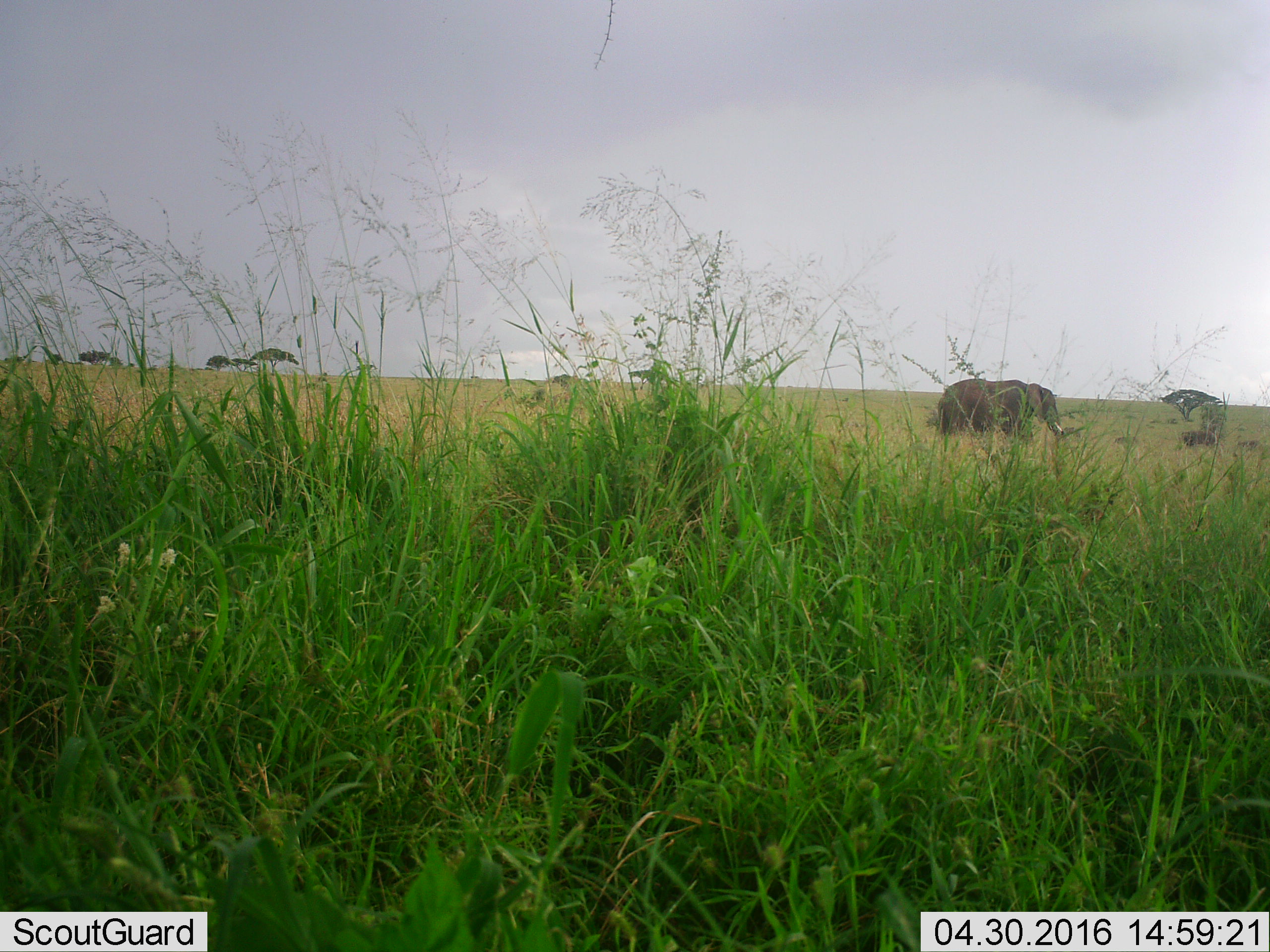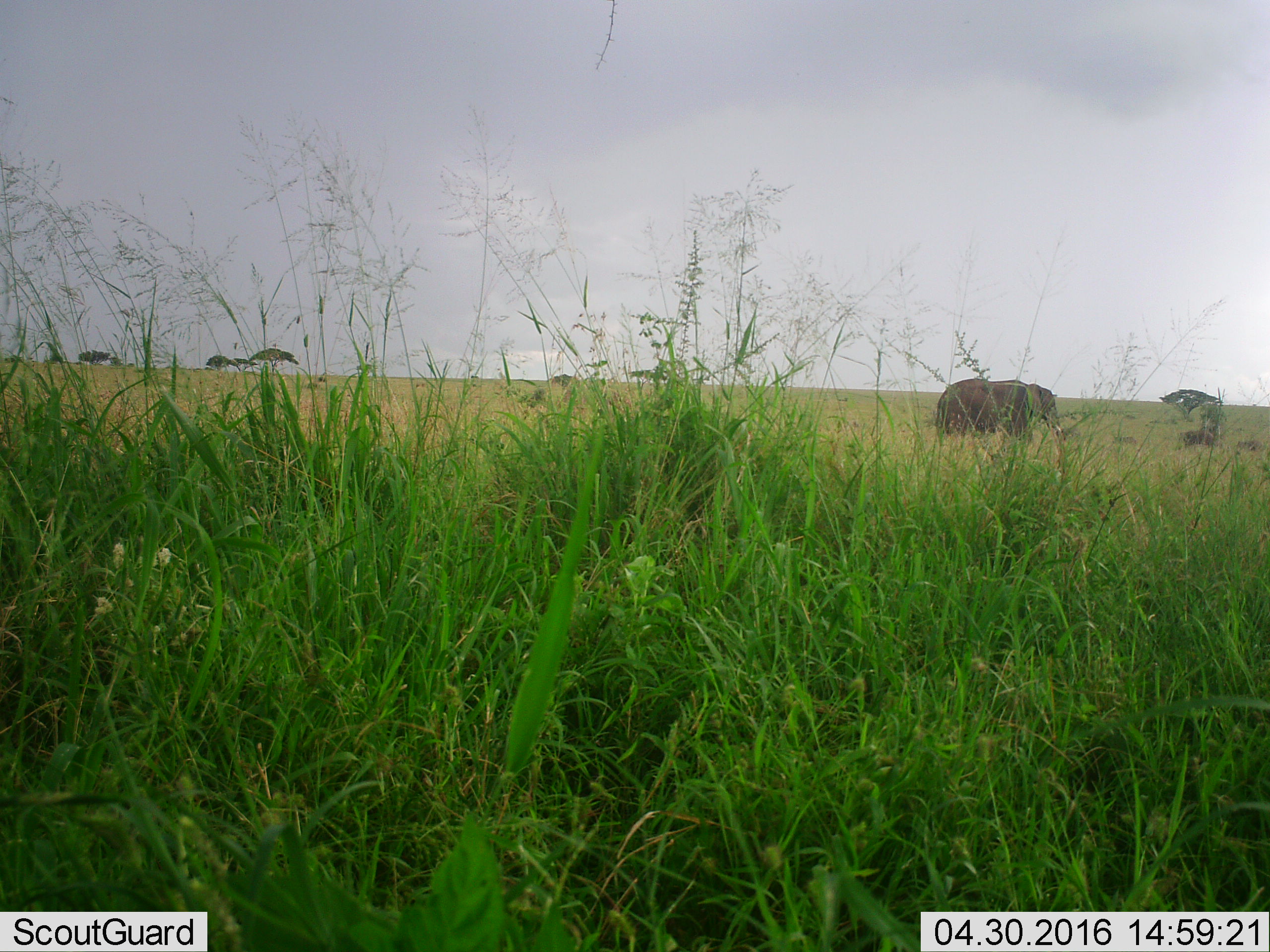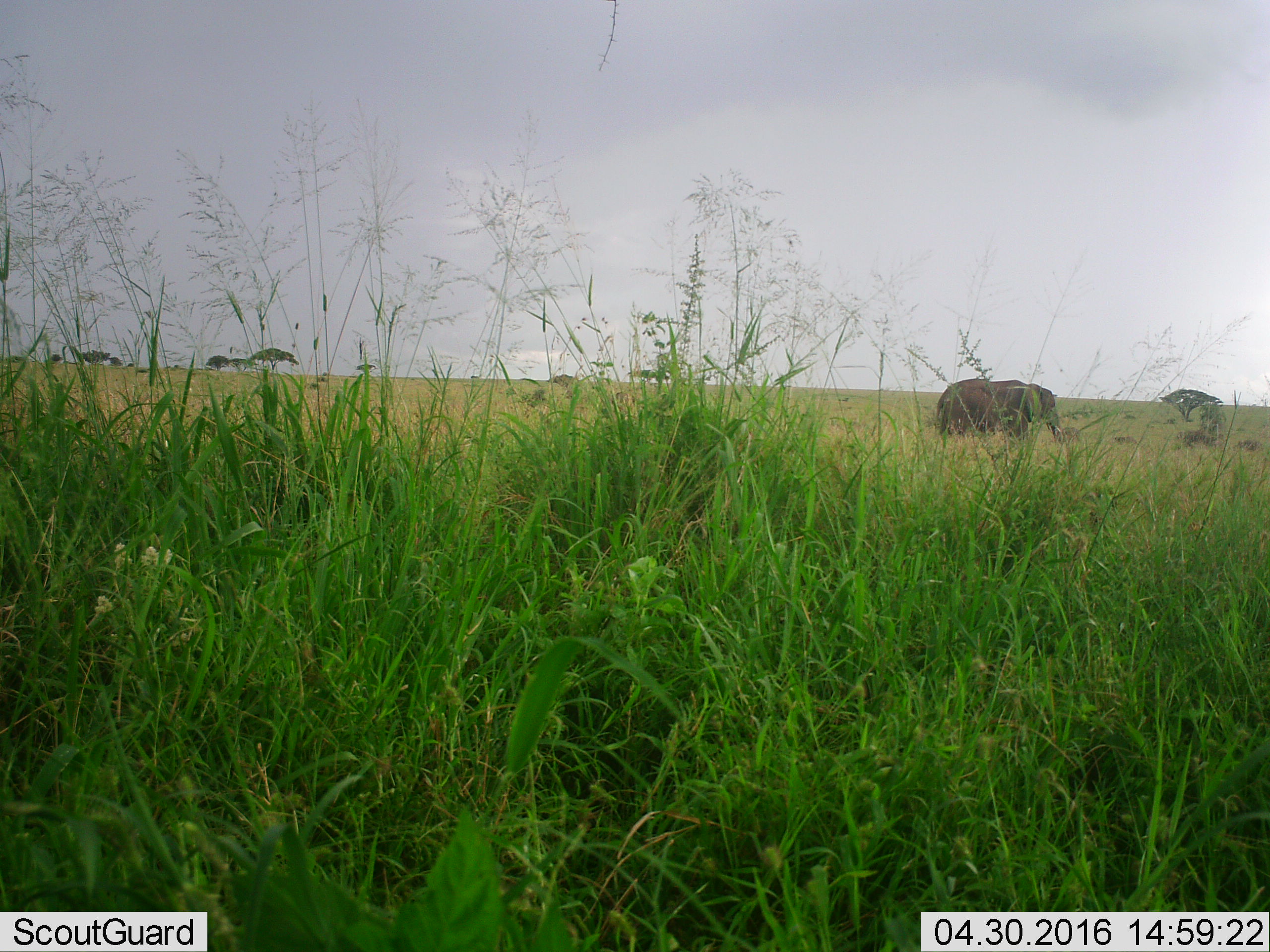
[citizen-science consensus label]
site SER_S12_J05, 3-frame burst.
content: unidentified animal